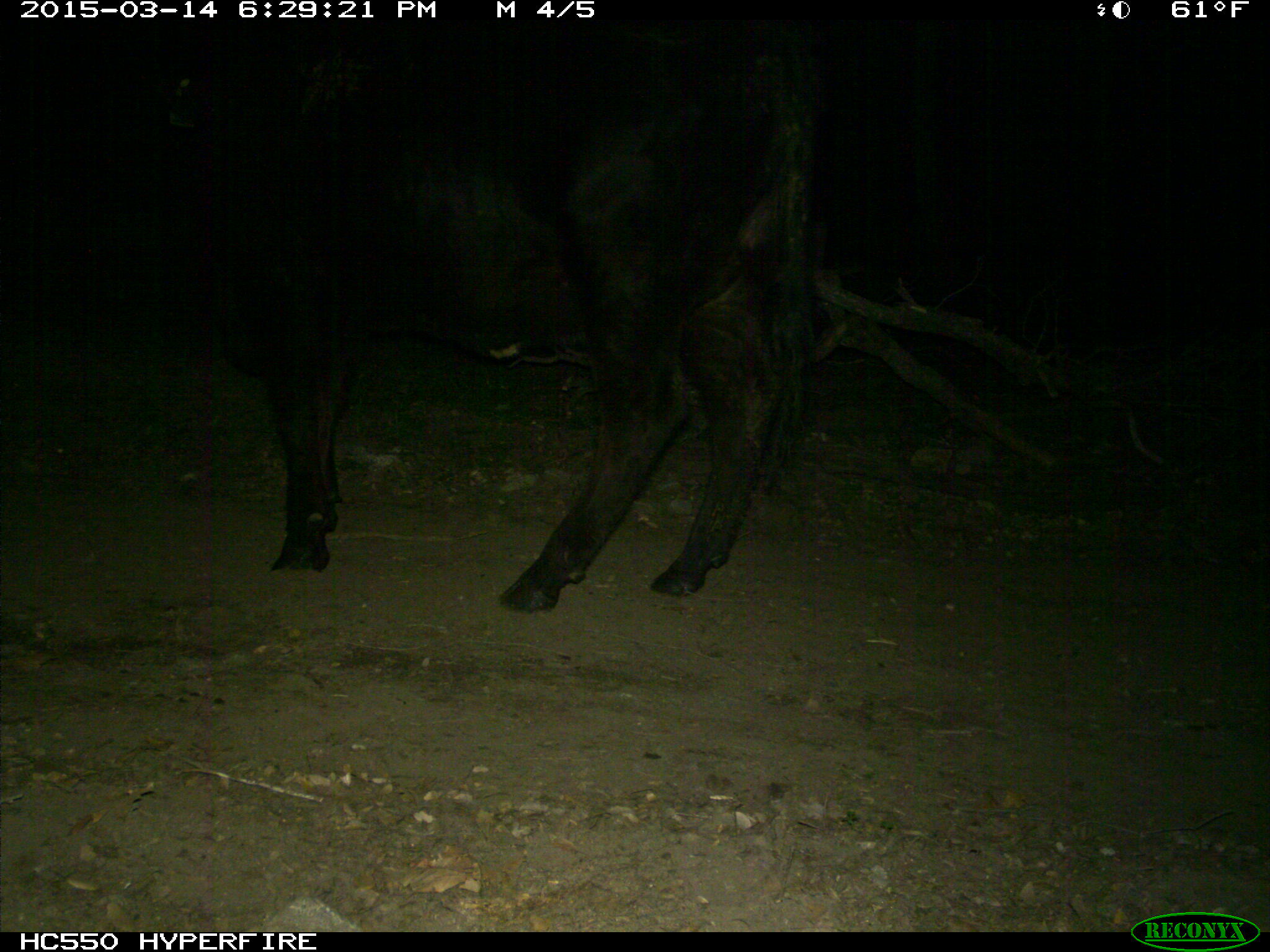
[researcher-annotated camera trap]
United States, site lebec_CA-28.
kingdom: Animalia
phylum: Chordata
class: Mammalia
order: Artiodactyla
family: Bovidae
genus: Bos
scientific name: Bos taurus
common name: domestic cow